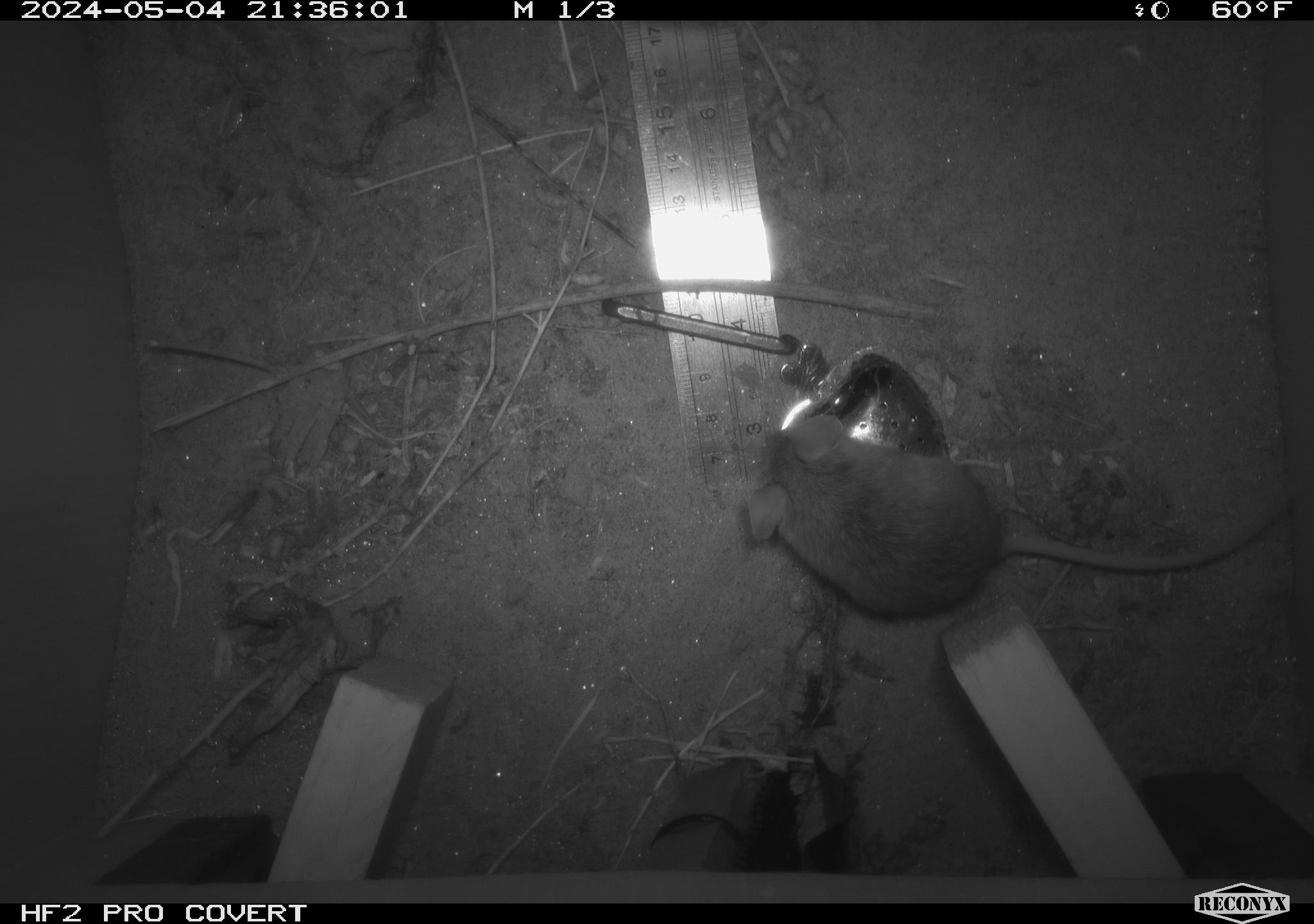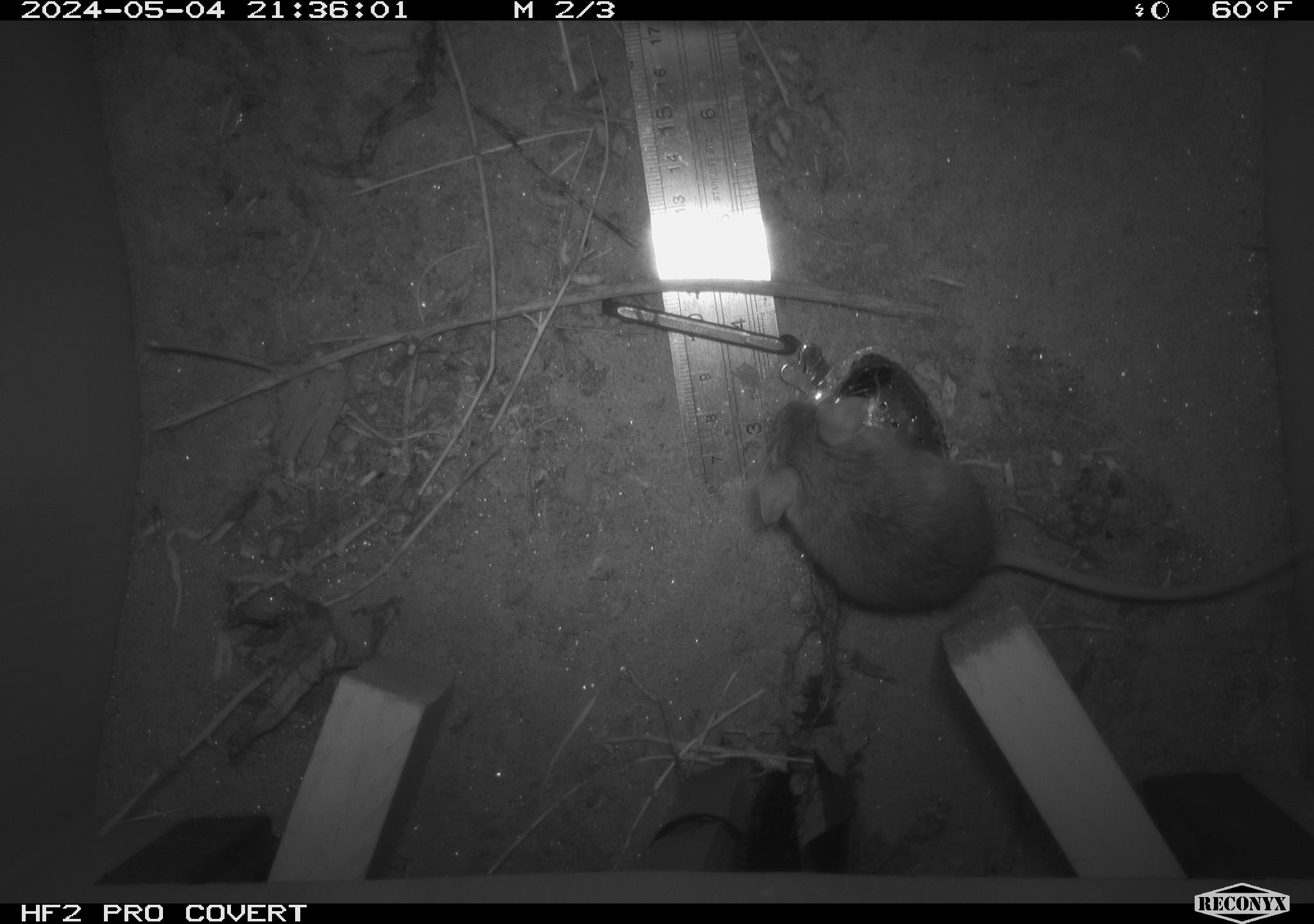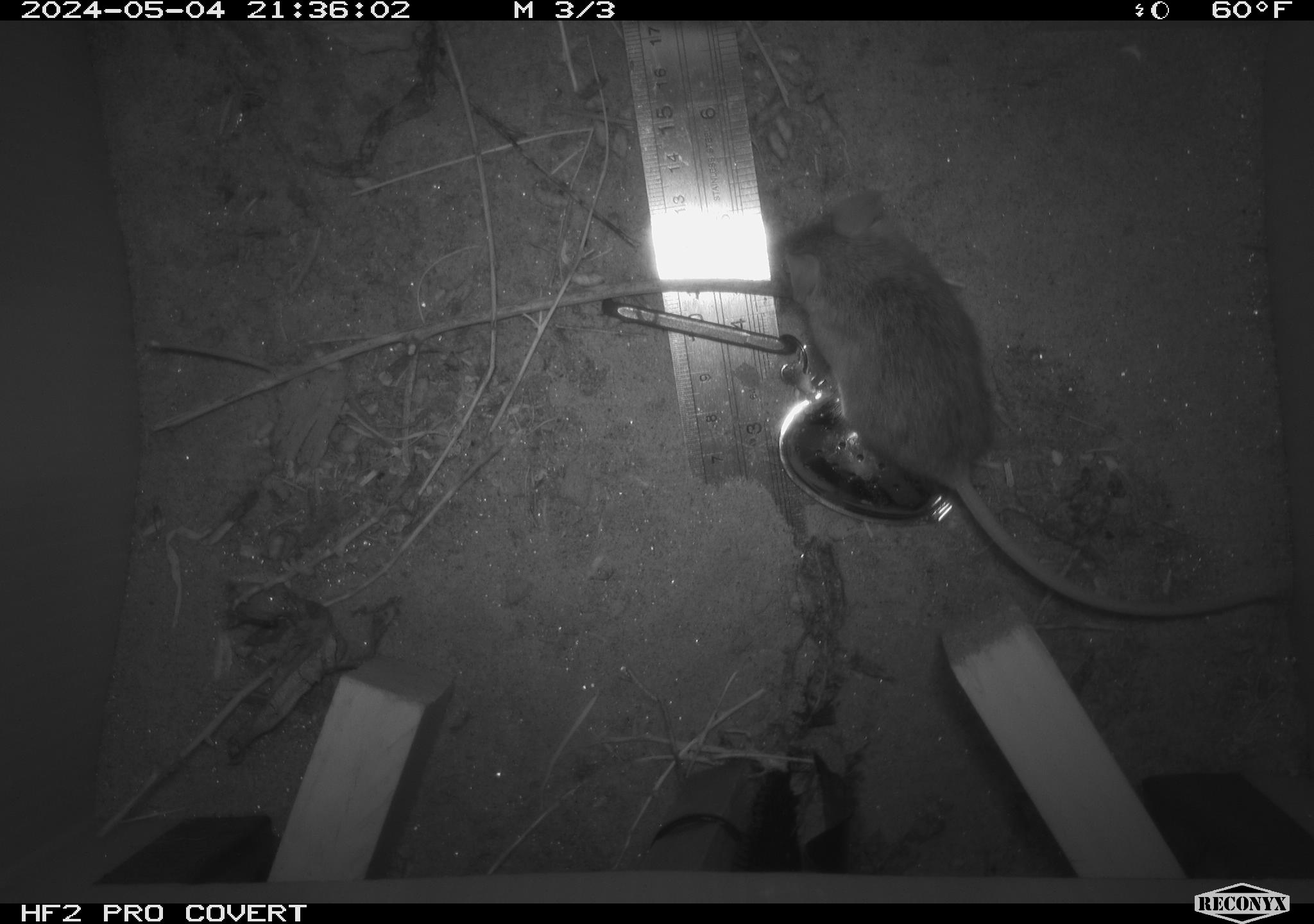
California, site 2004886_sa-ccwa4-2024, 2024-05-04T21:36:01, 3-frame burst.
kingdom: Animalia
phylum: Chordata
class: Mammalia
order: Rodentia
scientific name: Rodentia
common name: mouse species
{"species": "mouse species (Rodentia)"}